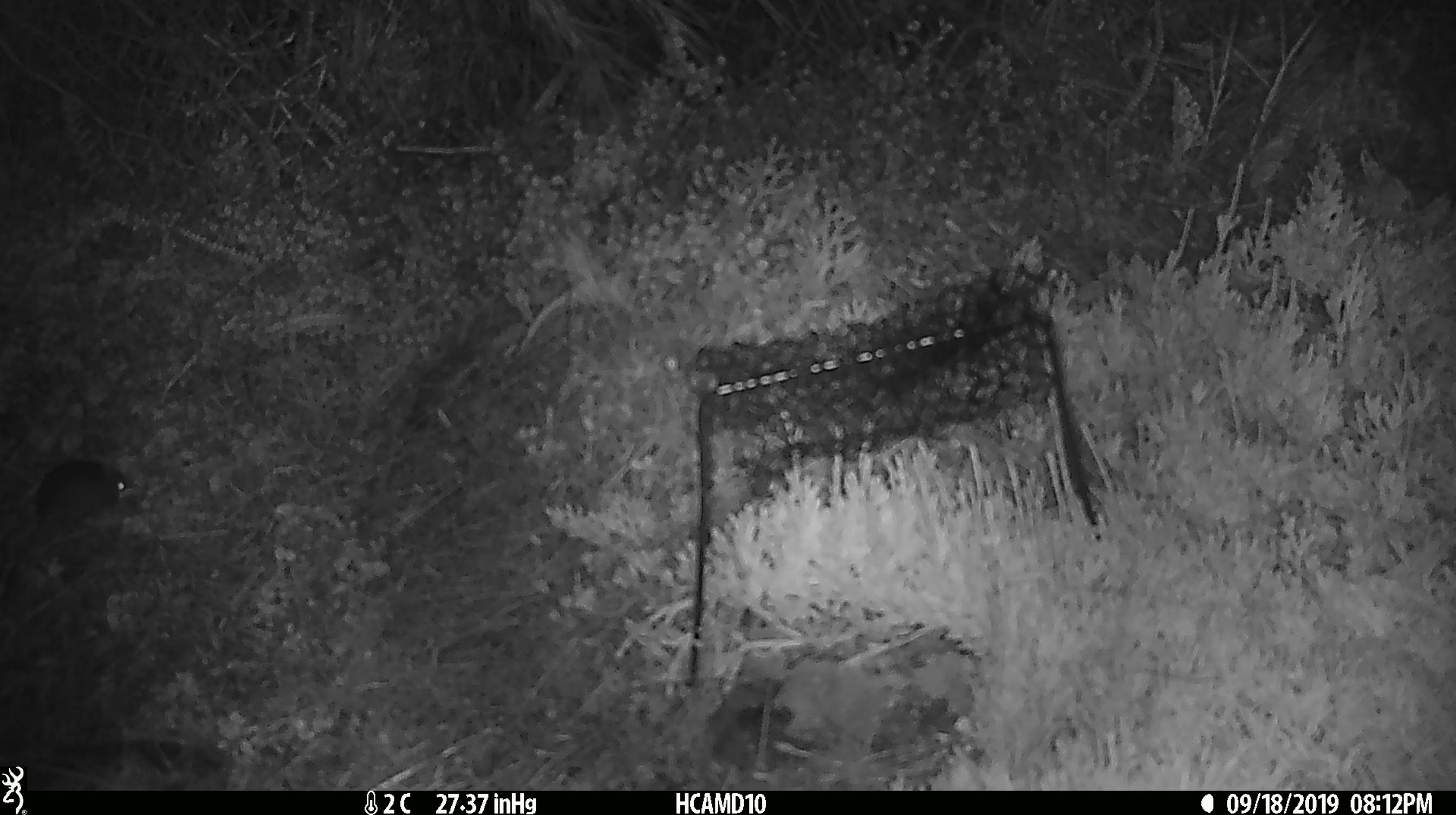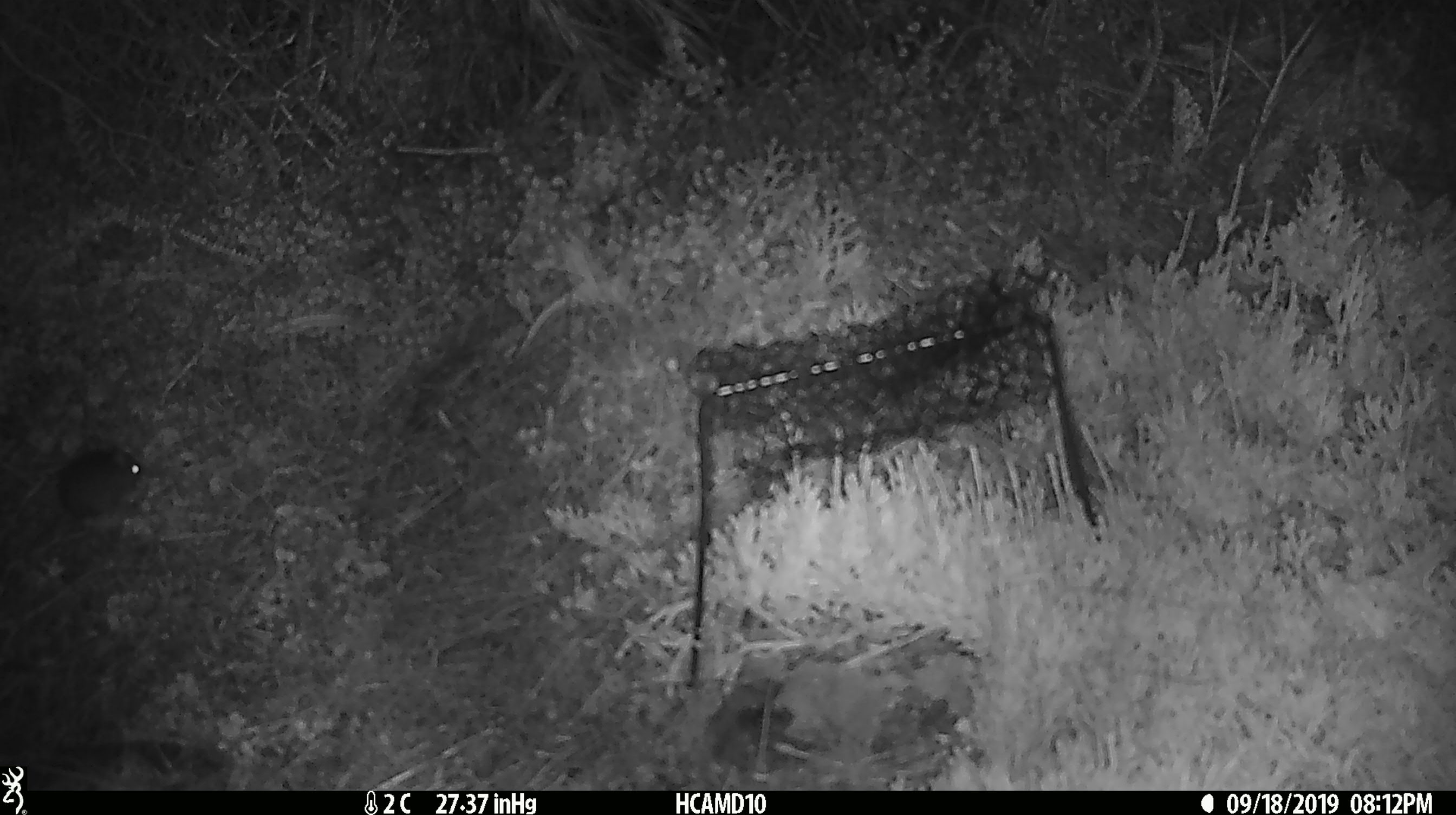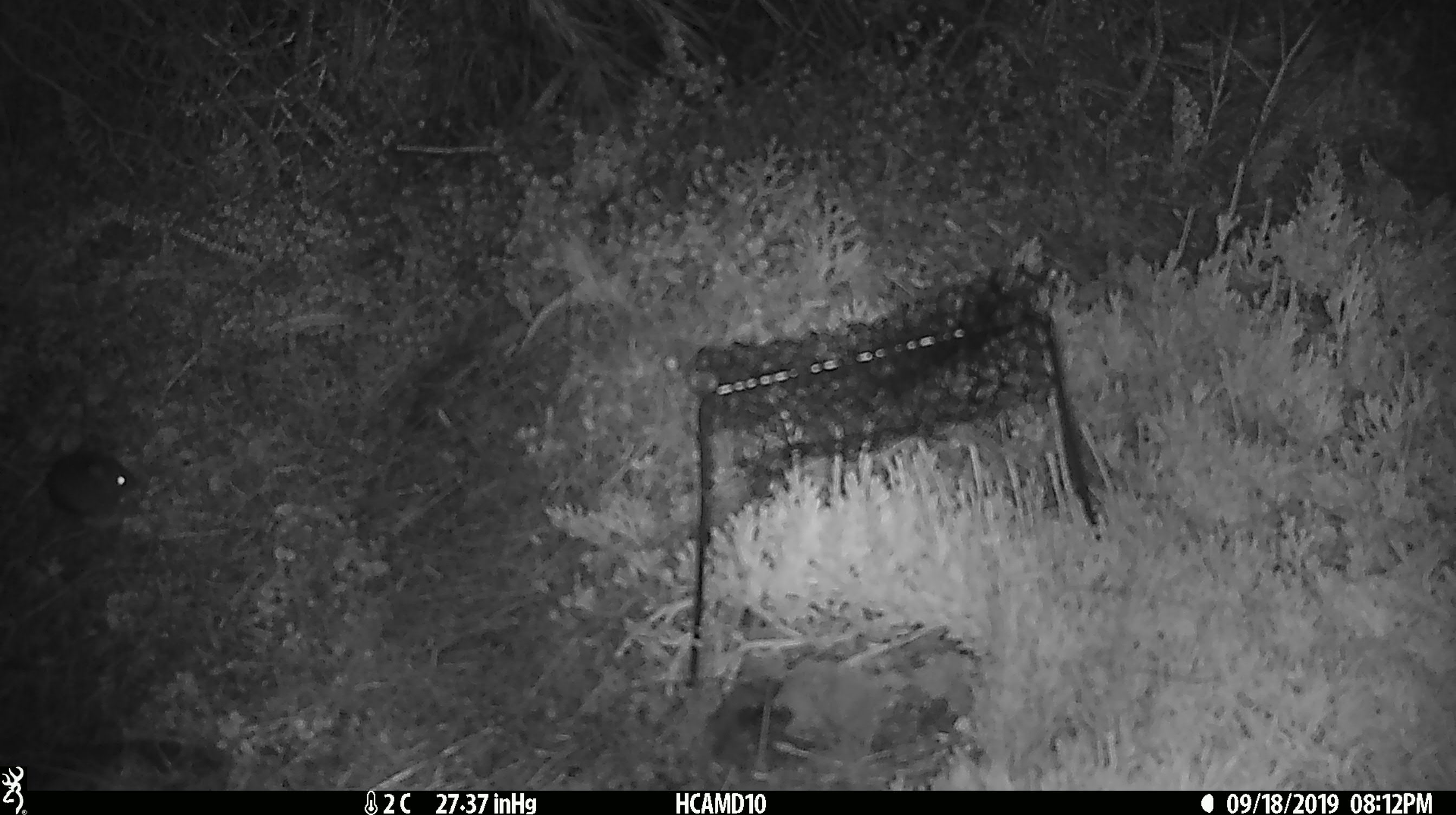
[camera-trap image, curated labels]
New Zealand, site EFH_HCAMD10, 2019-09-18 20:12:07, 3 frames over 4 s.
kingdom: Animalia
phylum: Chordata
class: Mammalia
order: Rodentia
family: Muridae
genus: Mus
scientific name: Mus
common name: mouse